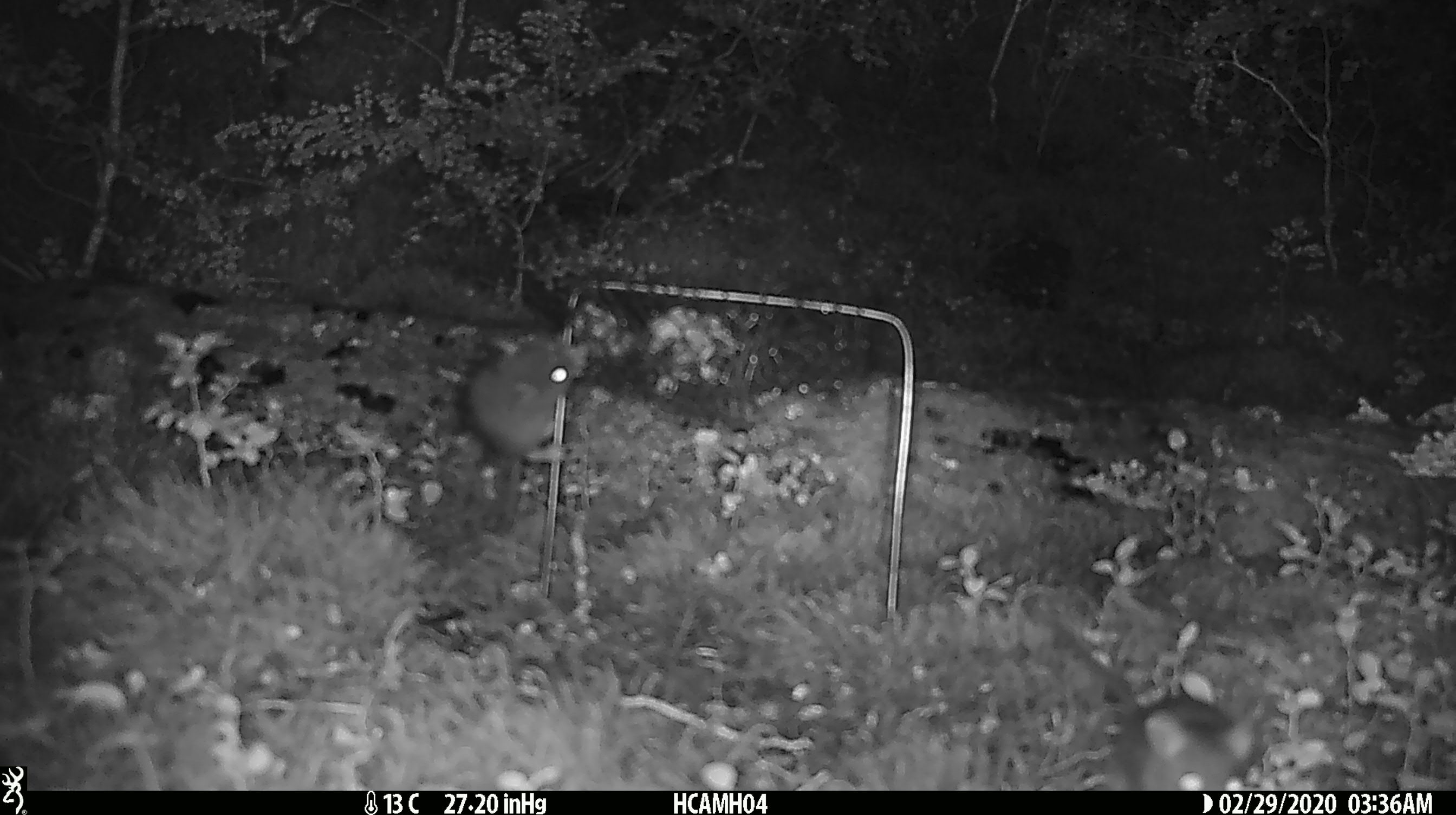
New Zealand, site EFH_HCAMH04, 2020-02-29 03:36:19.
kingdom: Animalia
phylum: Chordata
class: Mammalia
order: Rodentia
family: Muridae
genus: Mus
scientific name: Mus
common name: mouse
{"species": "mouse (Mus)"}